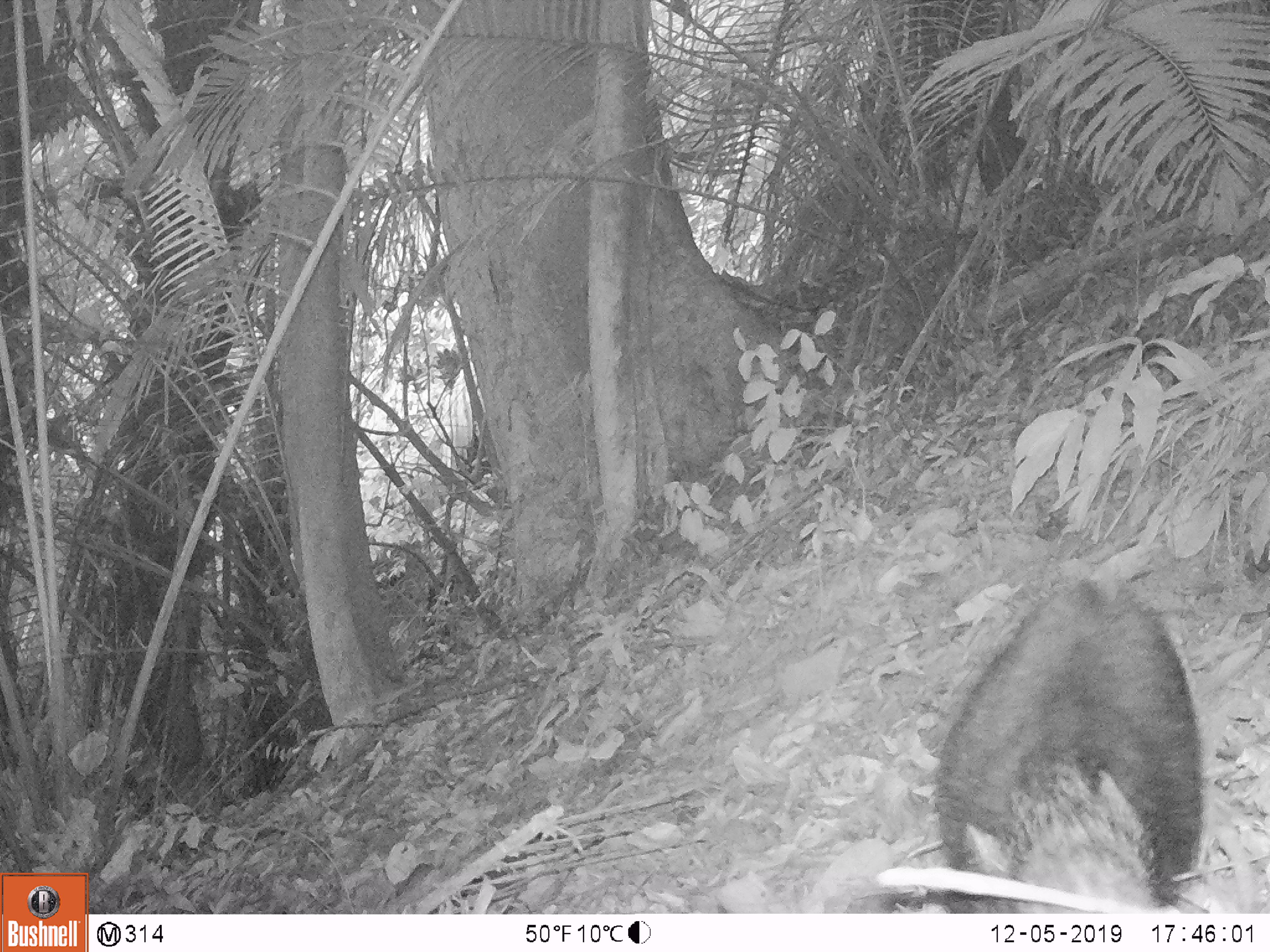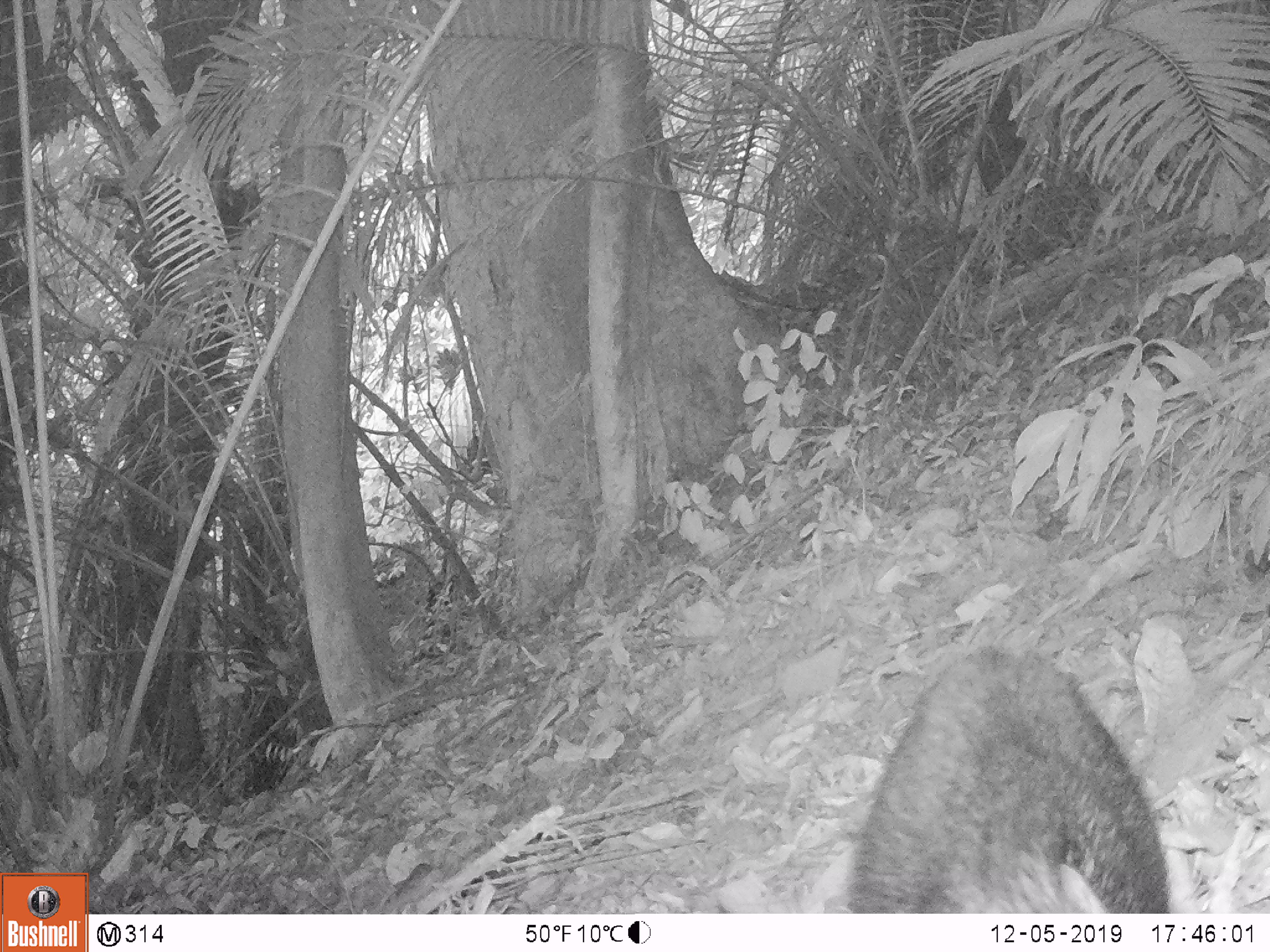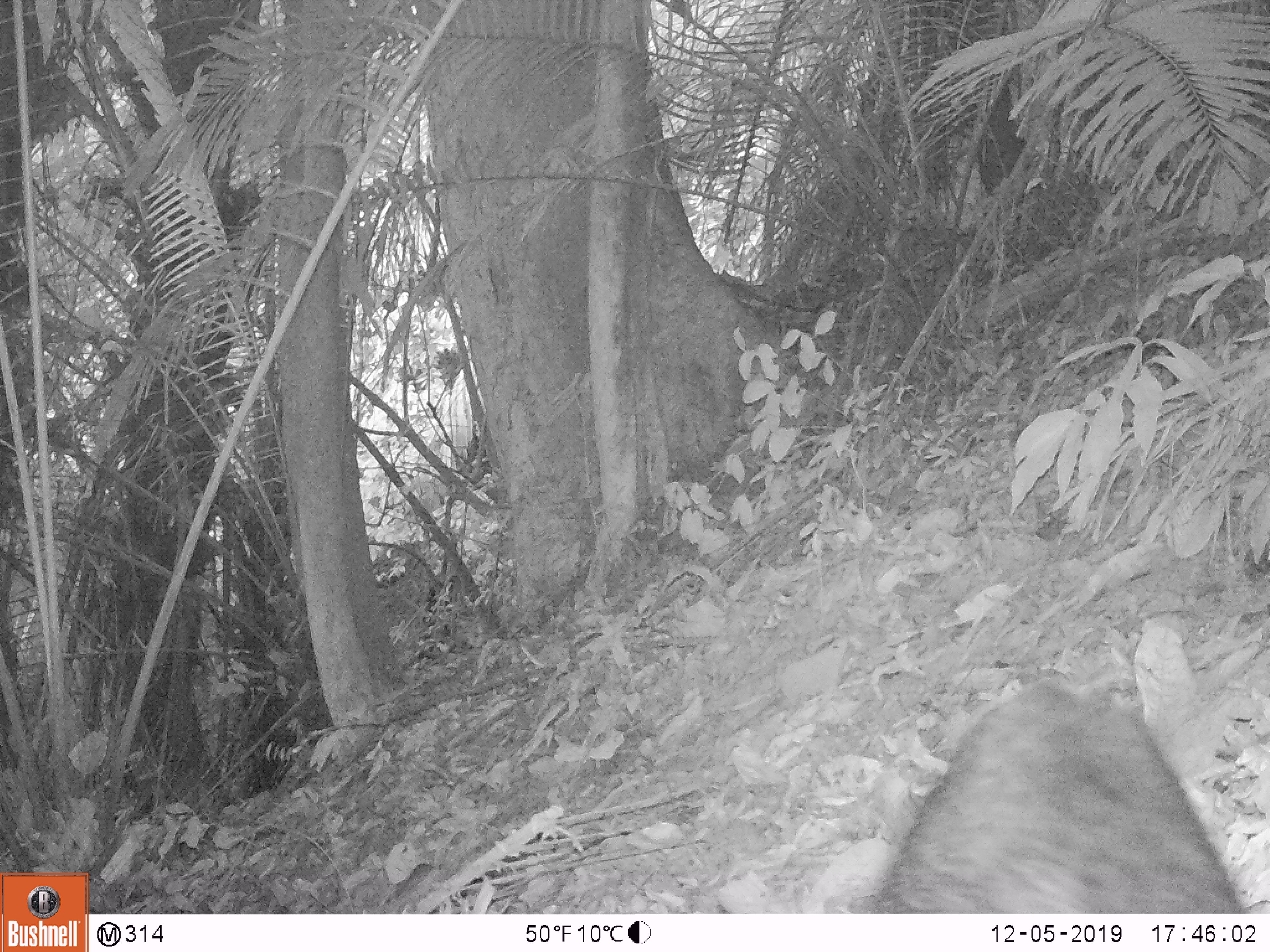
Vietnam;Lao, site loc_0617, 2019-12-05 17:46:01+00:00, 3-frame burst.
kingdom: Animalia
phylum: Chordata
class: Mammalia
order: Artiodactyla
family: Suidae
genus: Sus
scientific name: Sus scrofa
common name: eurasian wild pig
Eurasian wild pig (Sus scrofa). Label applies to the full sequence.